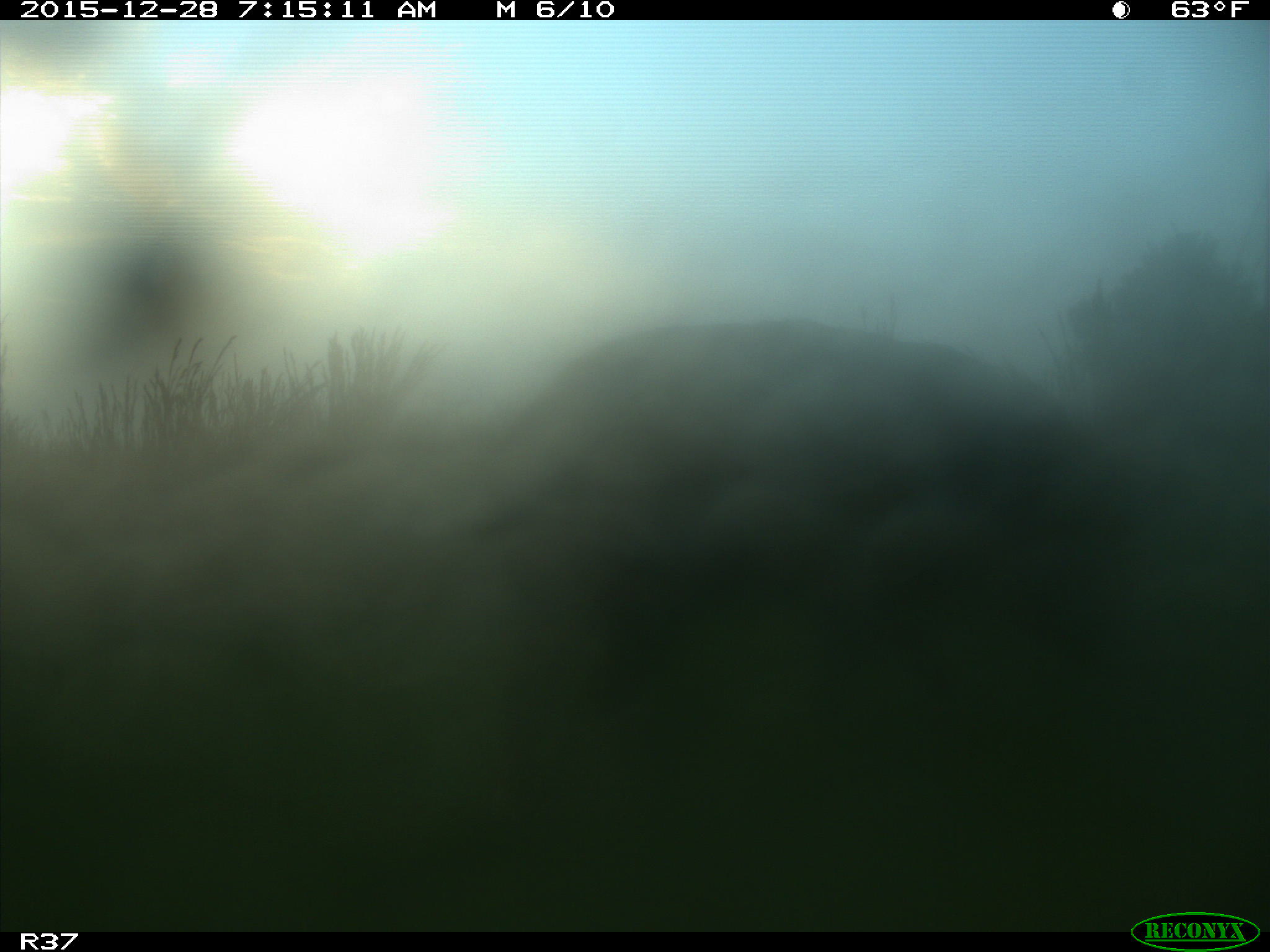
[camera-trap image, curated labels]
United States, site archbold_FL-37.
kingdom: Animalia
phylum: Chordata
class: Mammalia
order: Artiodactyla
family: Suidae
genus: Sus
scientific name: Sus scrofa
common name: wild boar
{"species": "Sus scrofa (wild boar)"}